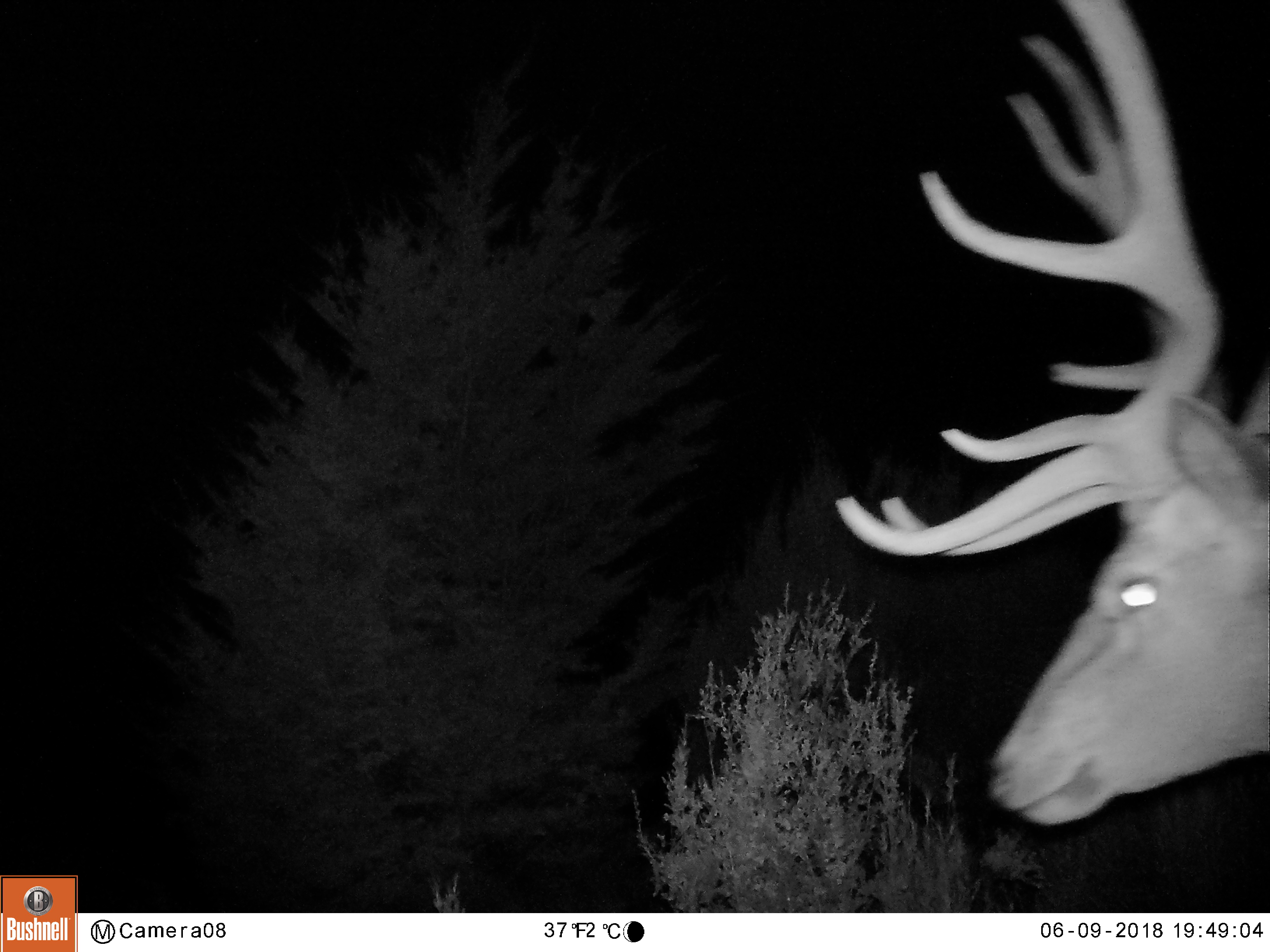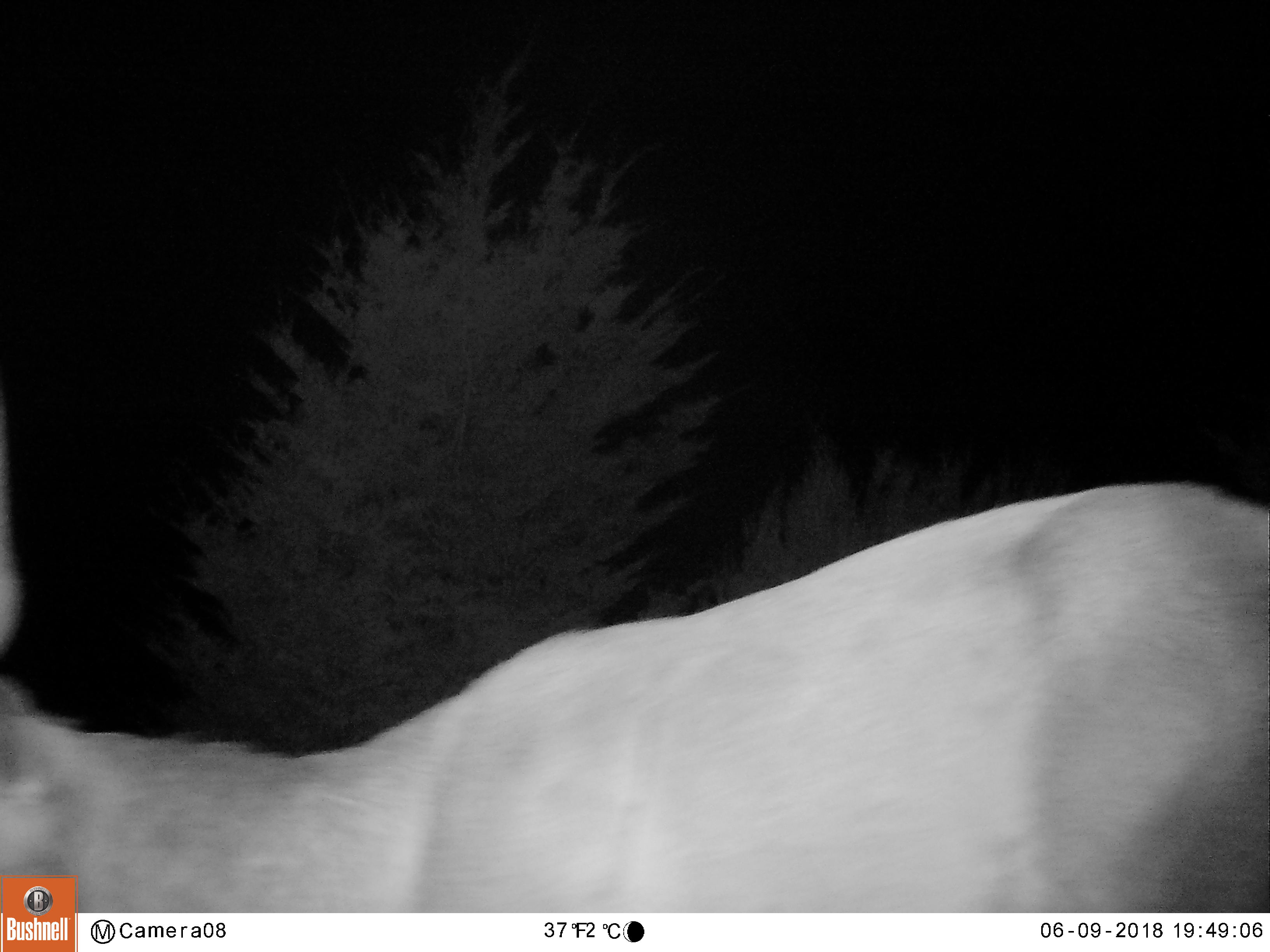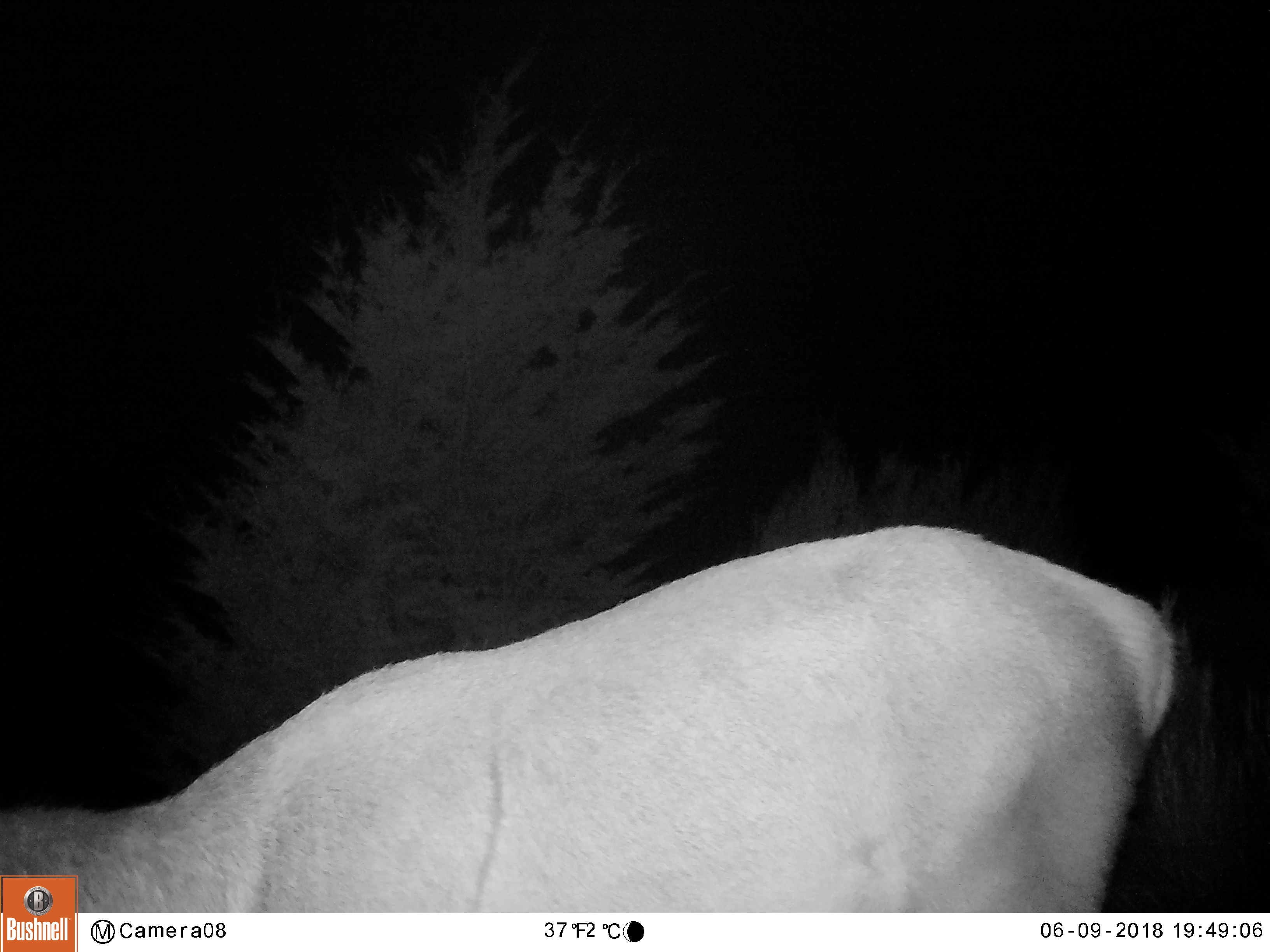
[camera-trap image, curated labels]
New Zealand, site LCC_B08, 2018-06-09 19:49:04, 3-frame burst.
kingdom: Animalia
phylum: Chordata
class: Mammalia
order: Artiodactyla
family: Cervidae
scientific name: Cervidae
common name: deer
Deer (Cervidae).